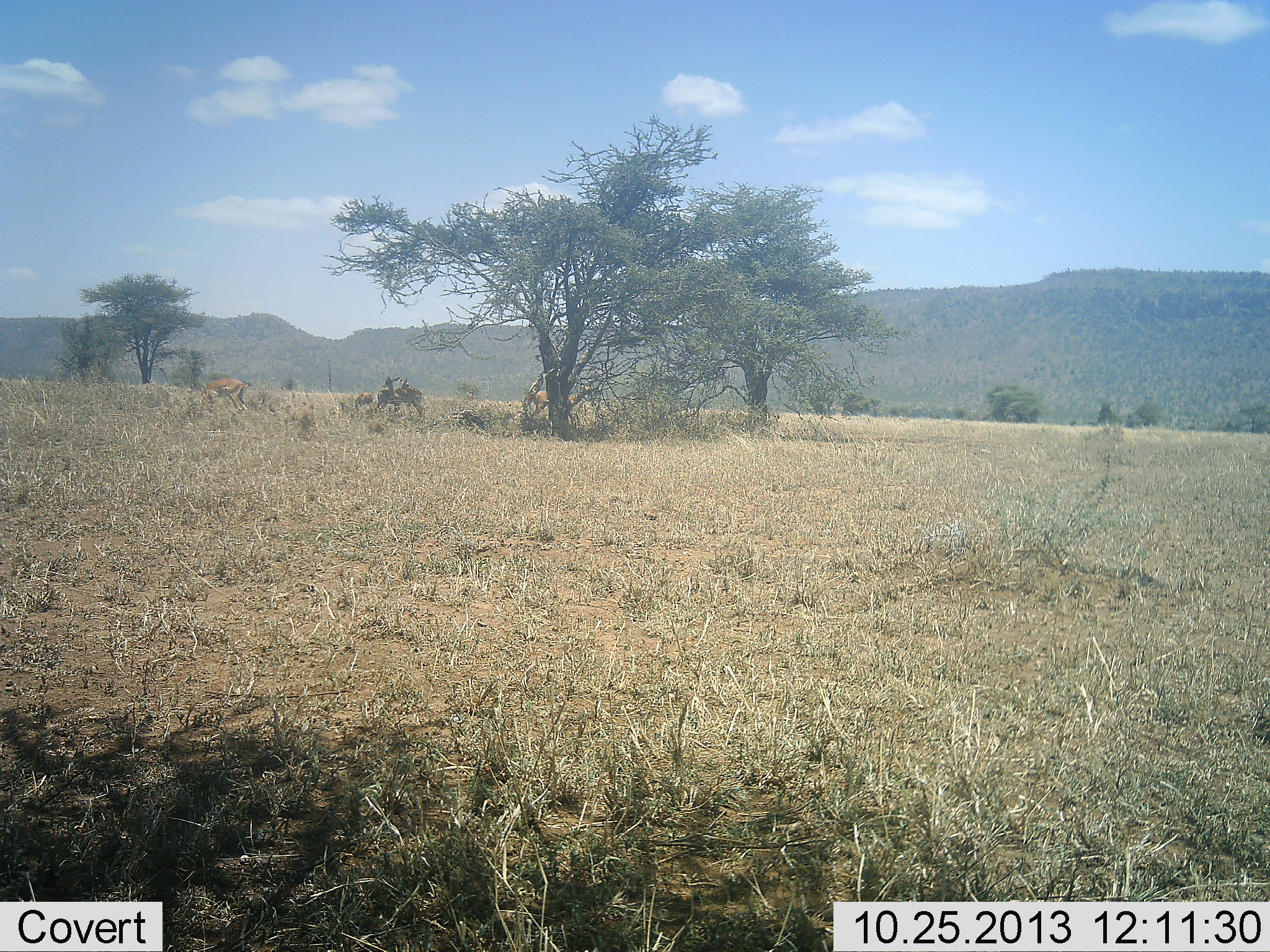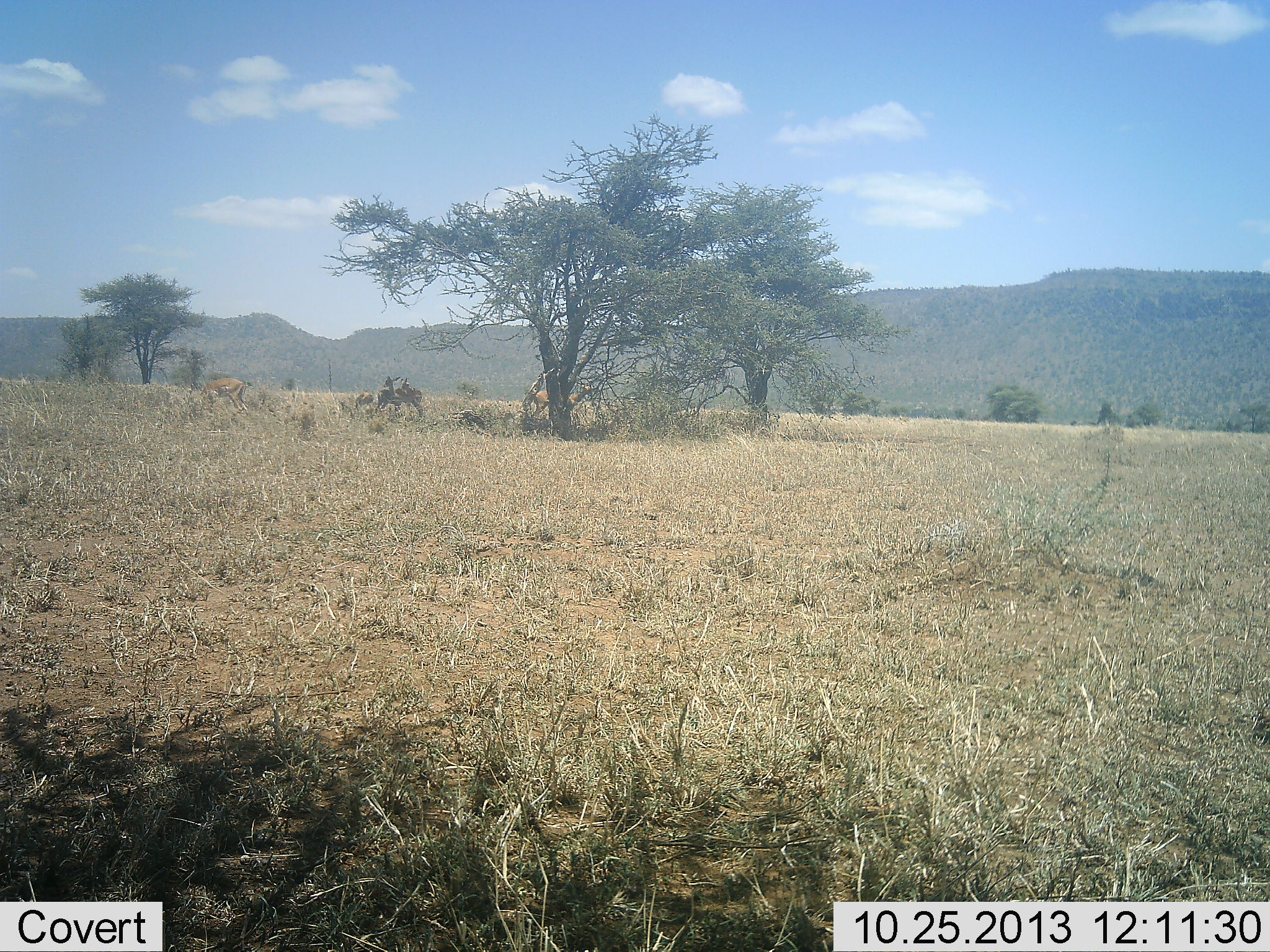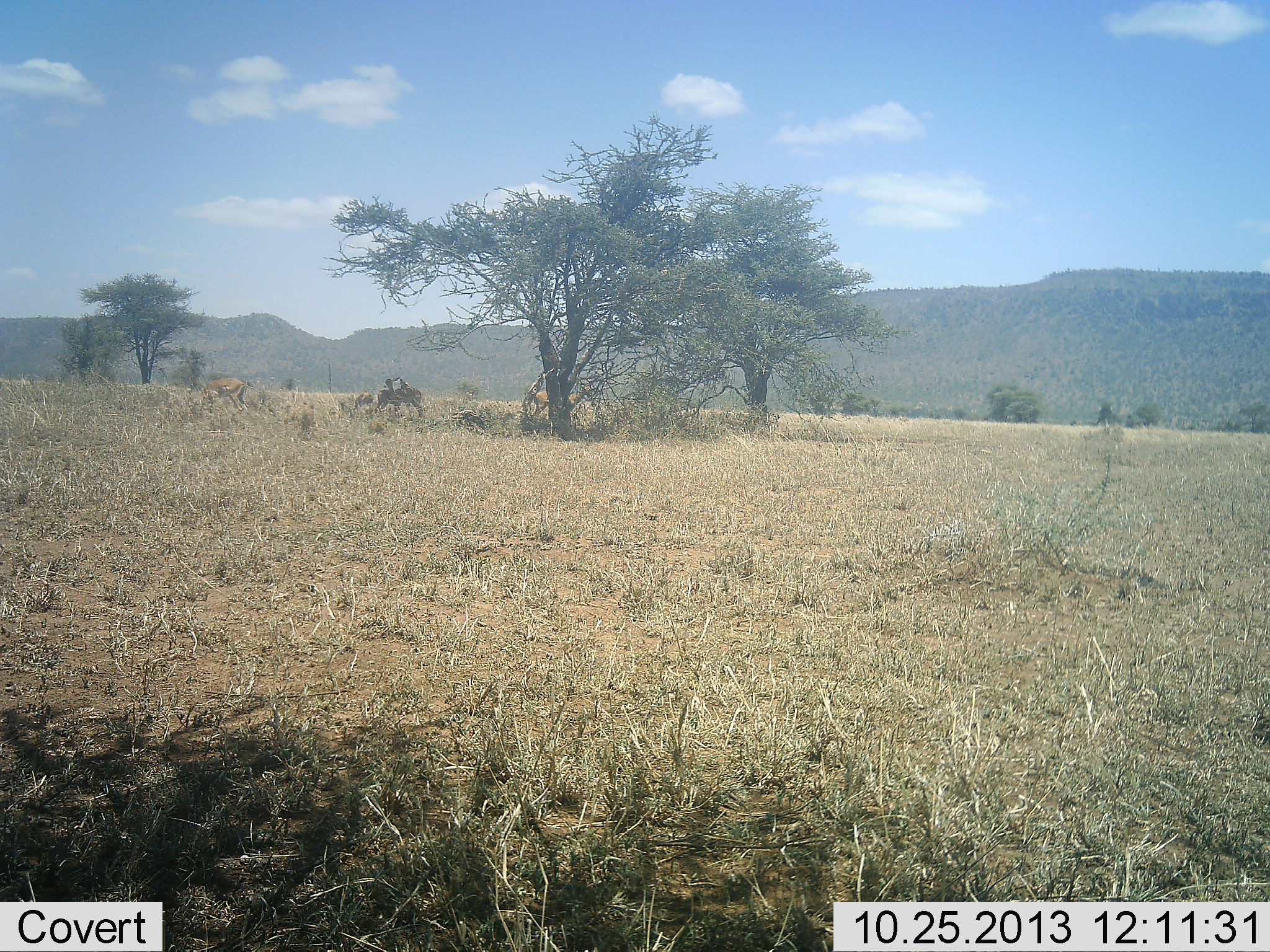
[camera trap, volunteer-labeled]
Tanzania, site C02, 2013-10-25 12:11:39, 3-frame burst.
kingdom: Animalia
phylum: Chordata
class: Mammalia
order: Artiodactyla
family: Bovidae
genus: Eudorcas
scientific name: Eudorcas thomsonii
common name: thomson's gazelle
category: gazellethomsons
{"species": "gazellethomsons (thomson's gazelle) (Eudorcas thomsonii)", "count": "3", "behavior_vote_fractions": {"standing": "50%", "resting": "12%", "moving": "0%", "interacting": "0%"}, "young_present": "12%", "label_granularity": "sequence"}